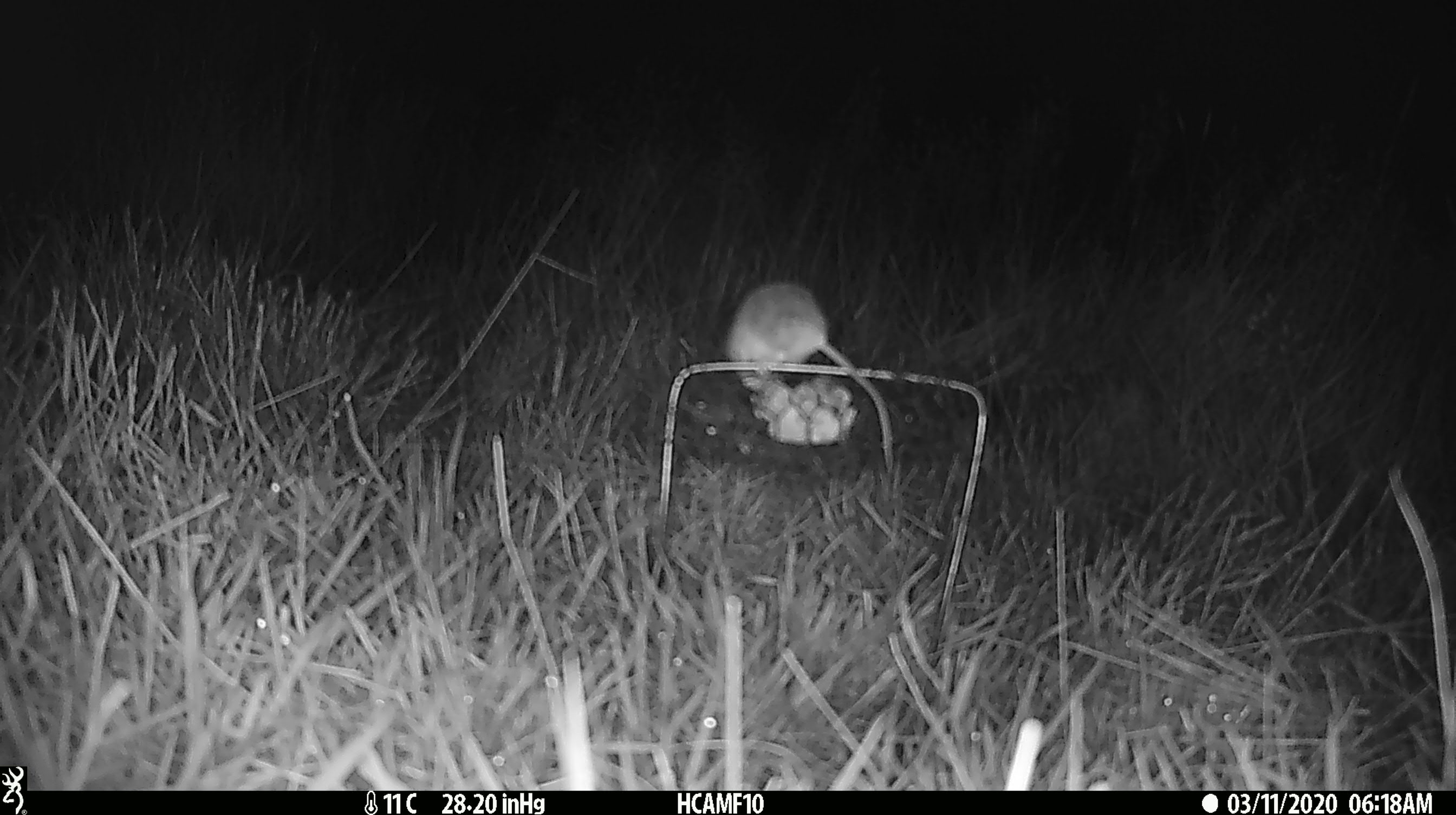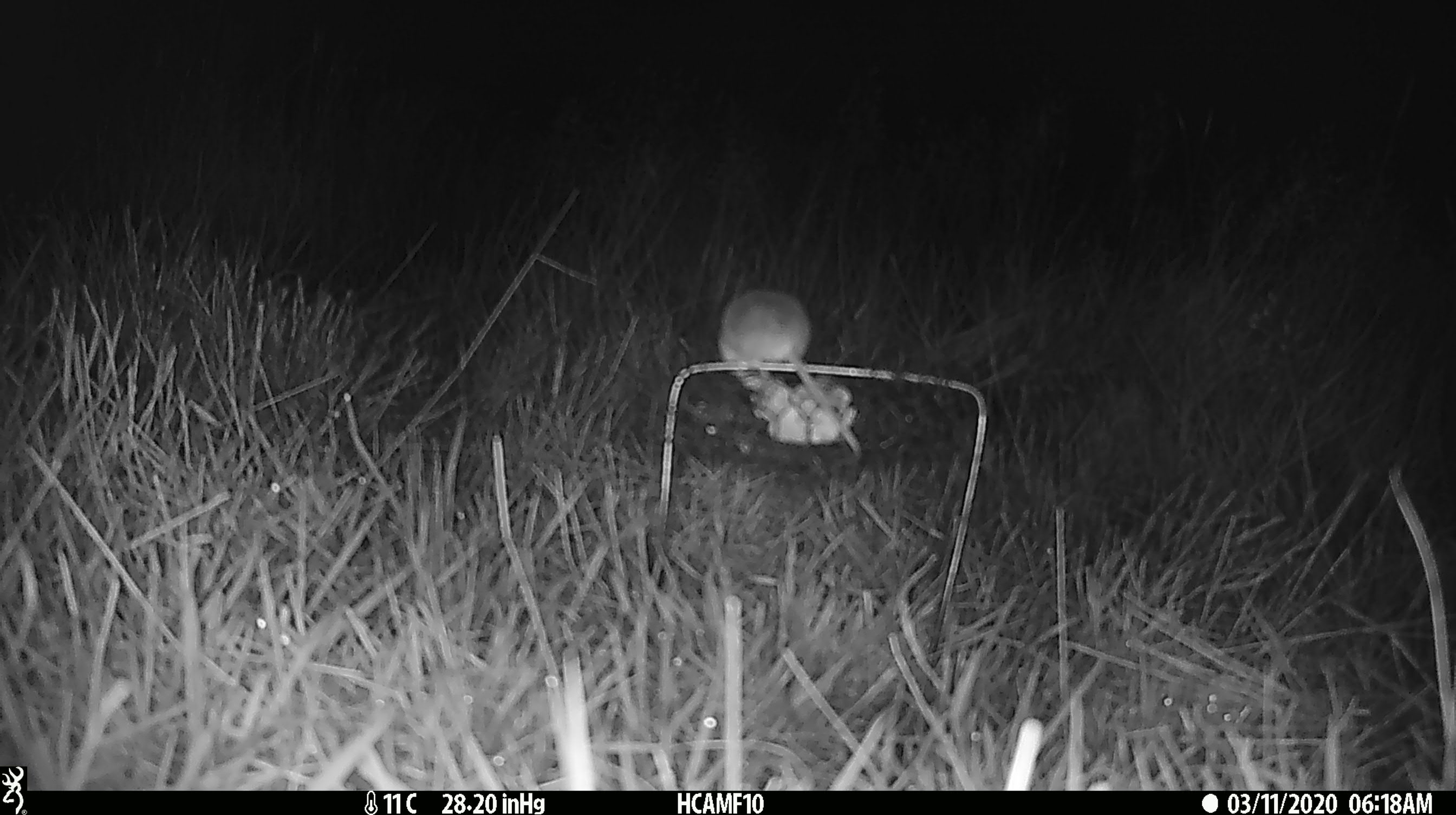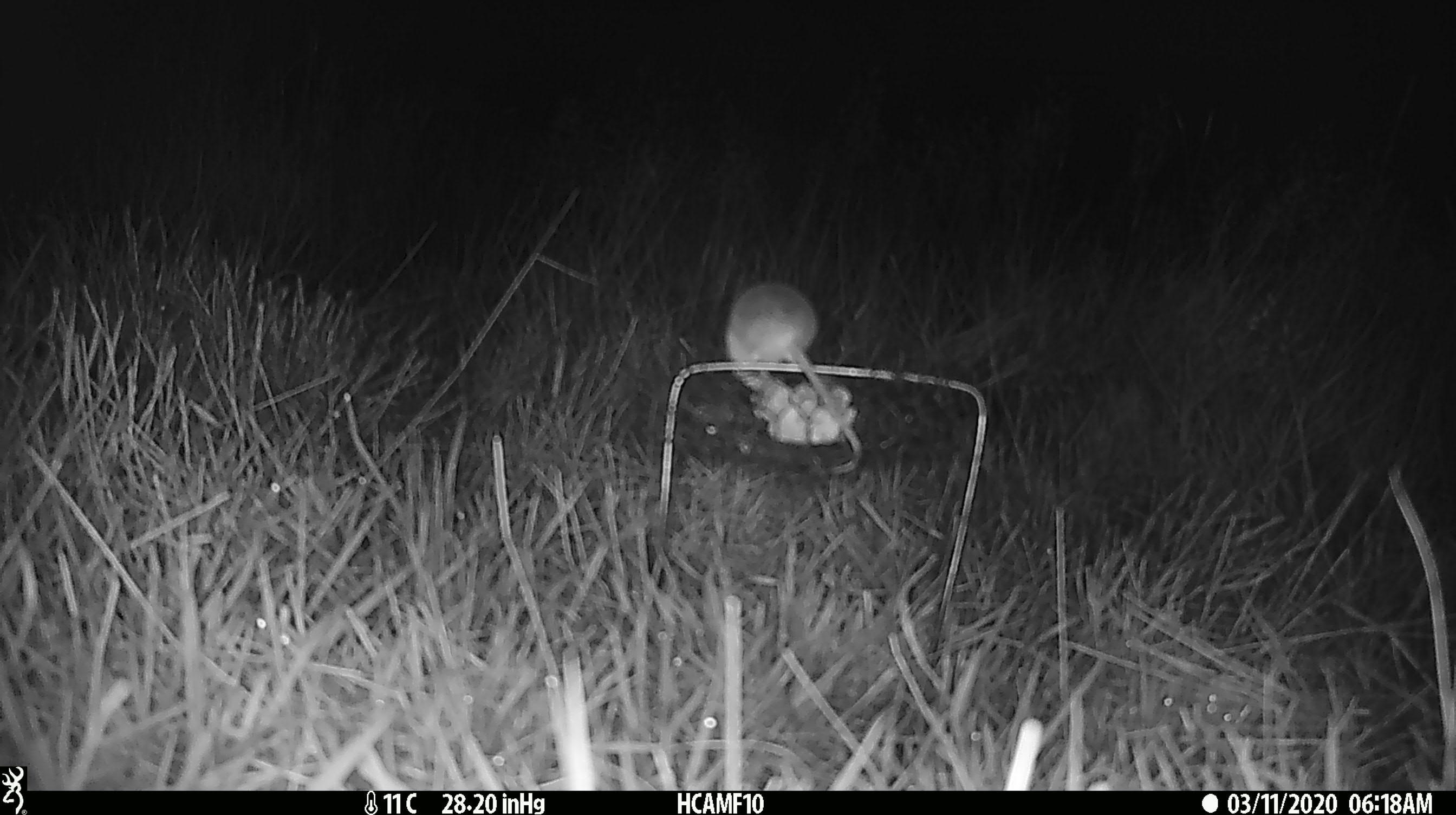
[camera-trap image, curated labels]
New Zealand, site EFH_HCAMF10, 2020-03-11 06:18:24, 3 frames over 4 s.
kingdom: Animalia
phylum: Chordata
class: Mammalia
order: Rodentia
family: Muridae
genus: Mus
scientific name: Mus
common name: mouse